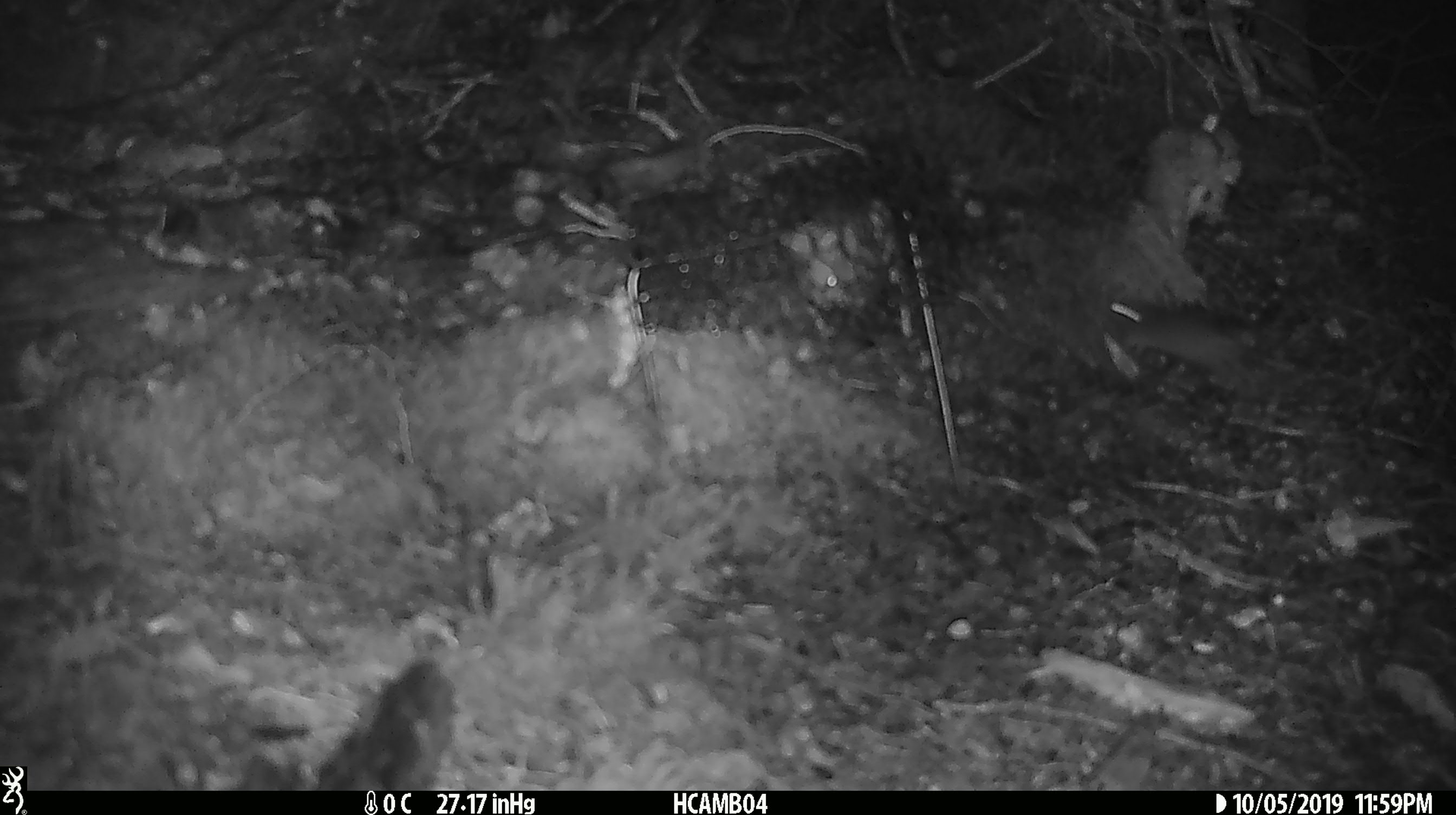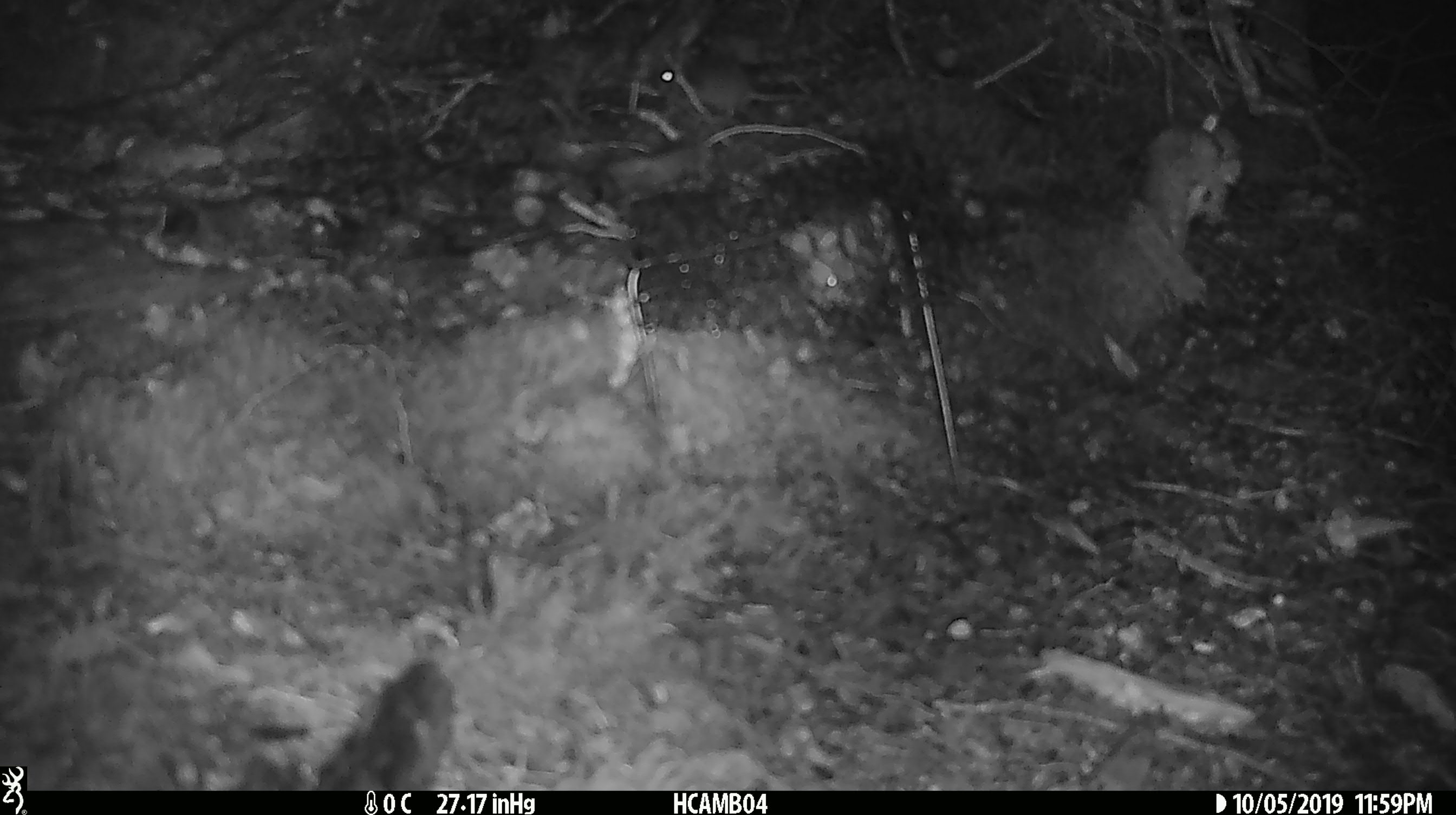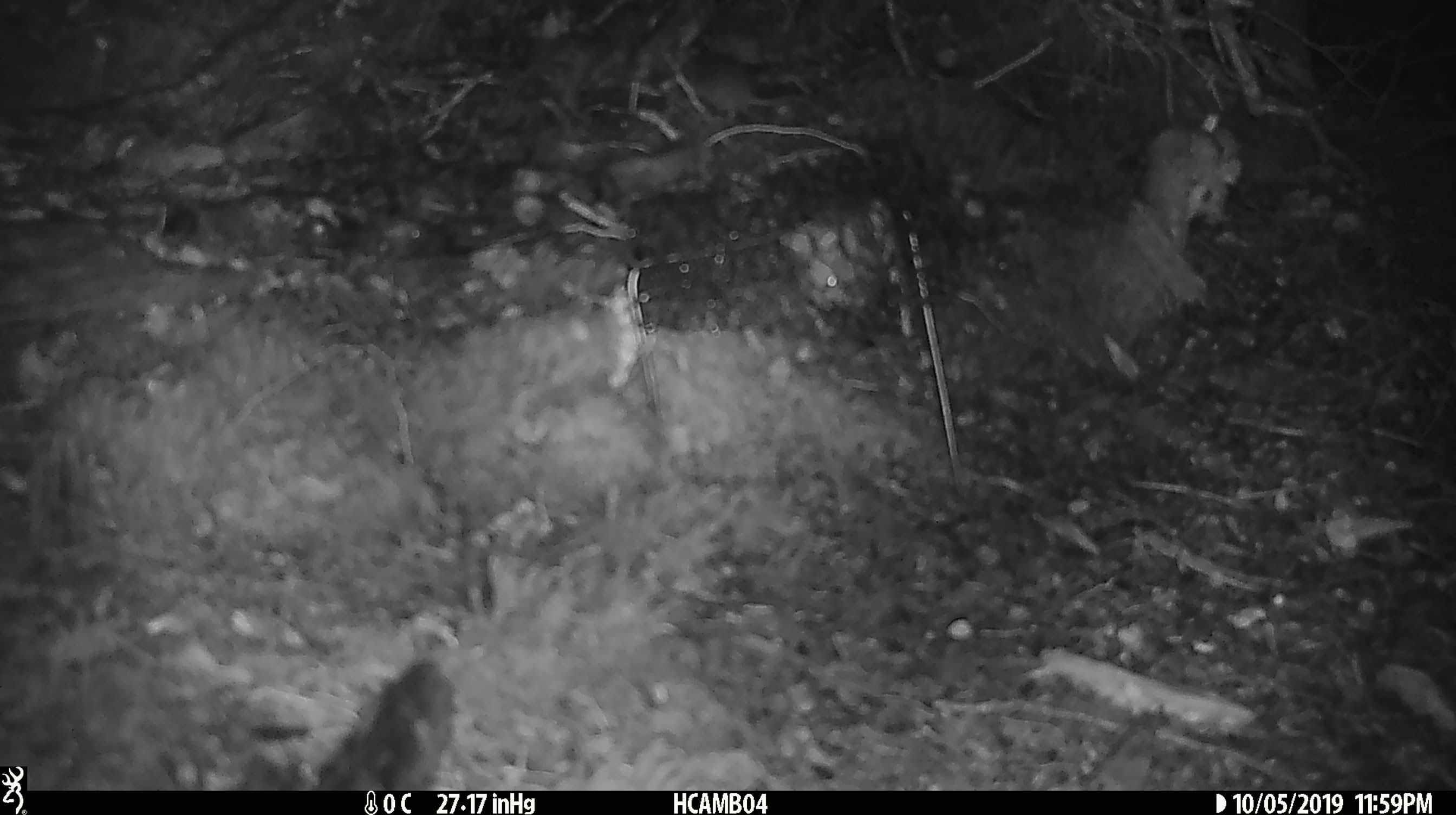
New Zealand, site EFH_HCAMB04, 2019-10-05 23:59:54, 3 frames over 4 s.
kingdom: Animalia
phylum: Chordata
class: Mammalia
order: Rodentia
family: Muridae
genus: Mus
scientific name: Mus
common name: mouse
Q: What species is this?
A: Mouse (Mus).